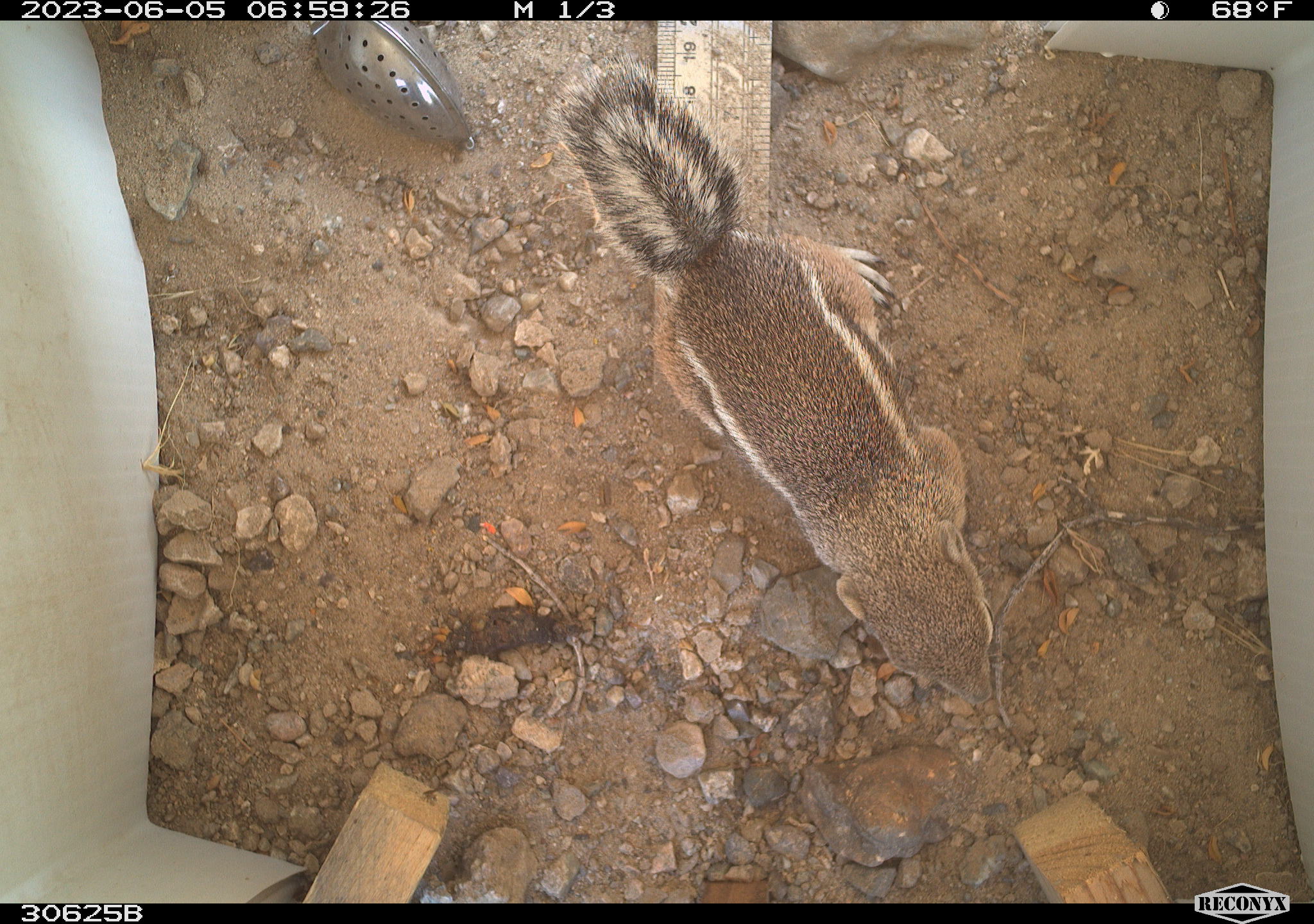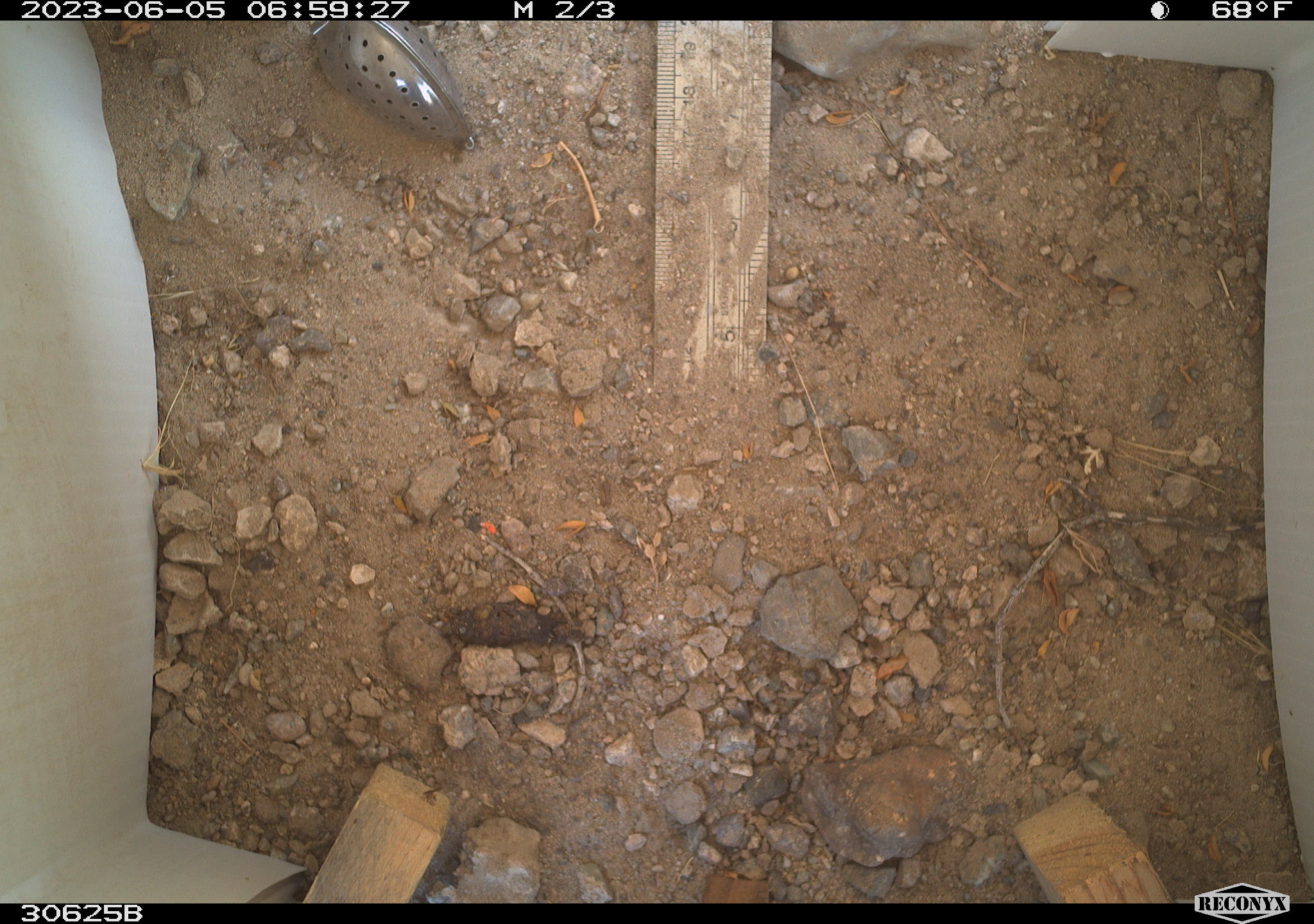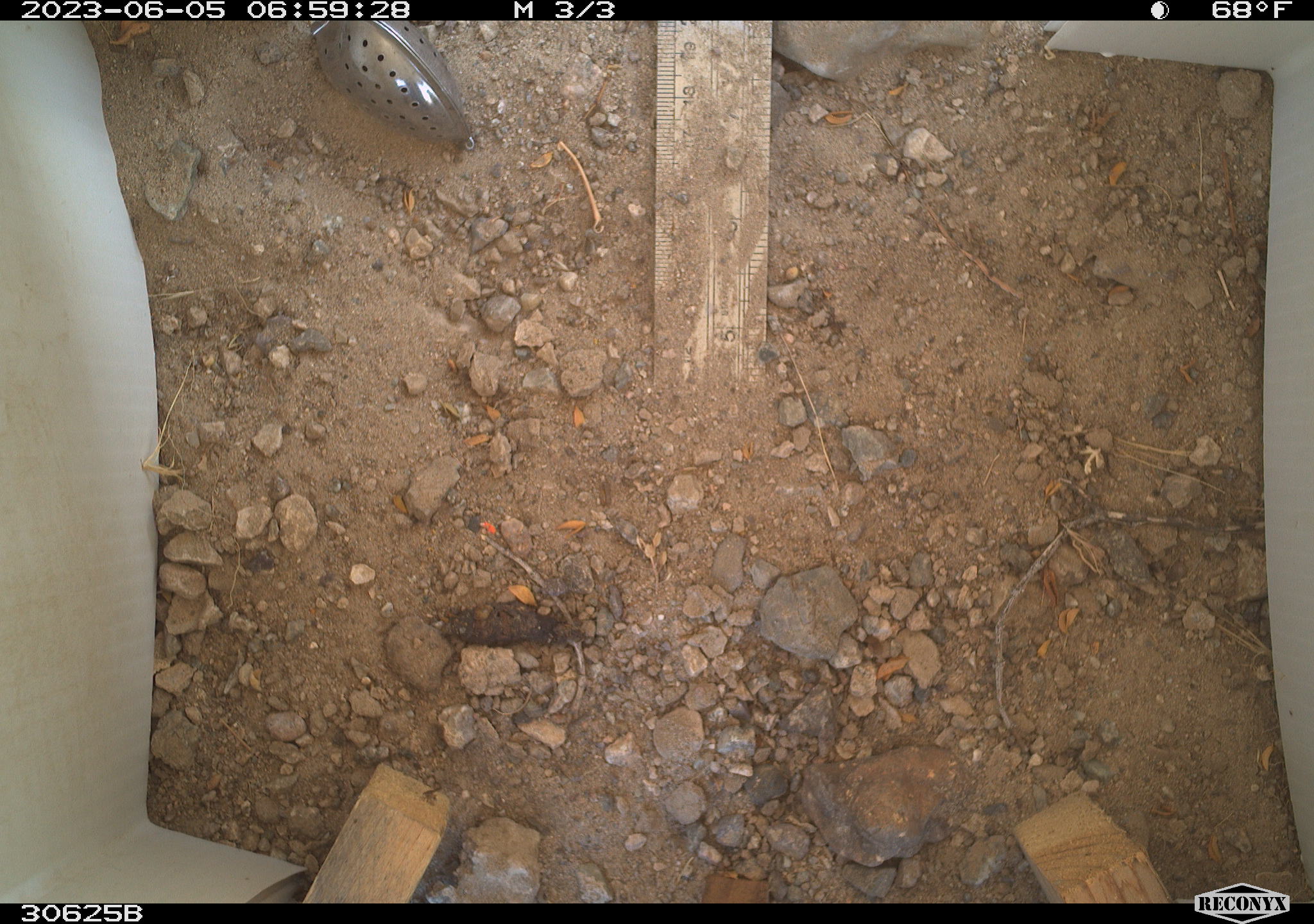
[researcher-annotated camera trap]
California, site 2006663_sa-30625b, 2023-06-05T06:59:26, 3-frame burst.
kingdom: Animalia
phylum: Chordata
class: Mammalia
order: Rodentia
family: Sciuridae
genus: Ammospermophilus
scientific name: Ammospermophilus leucurus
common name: white-tailed antelope squirrel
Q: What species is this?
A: White-tailed antelope squirrel (Ammospermophilus leucurus).